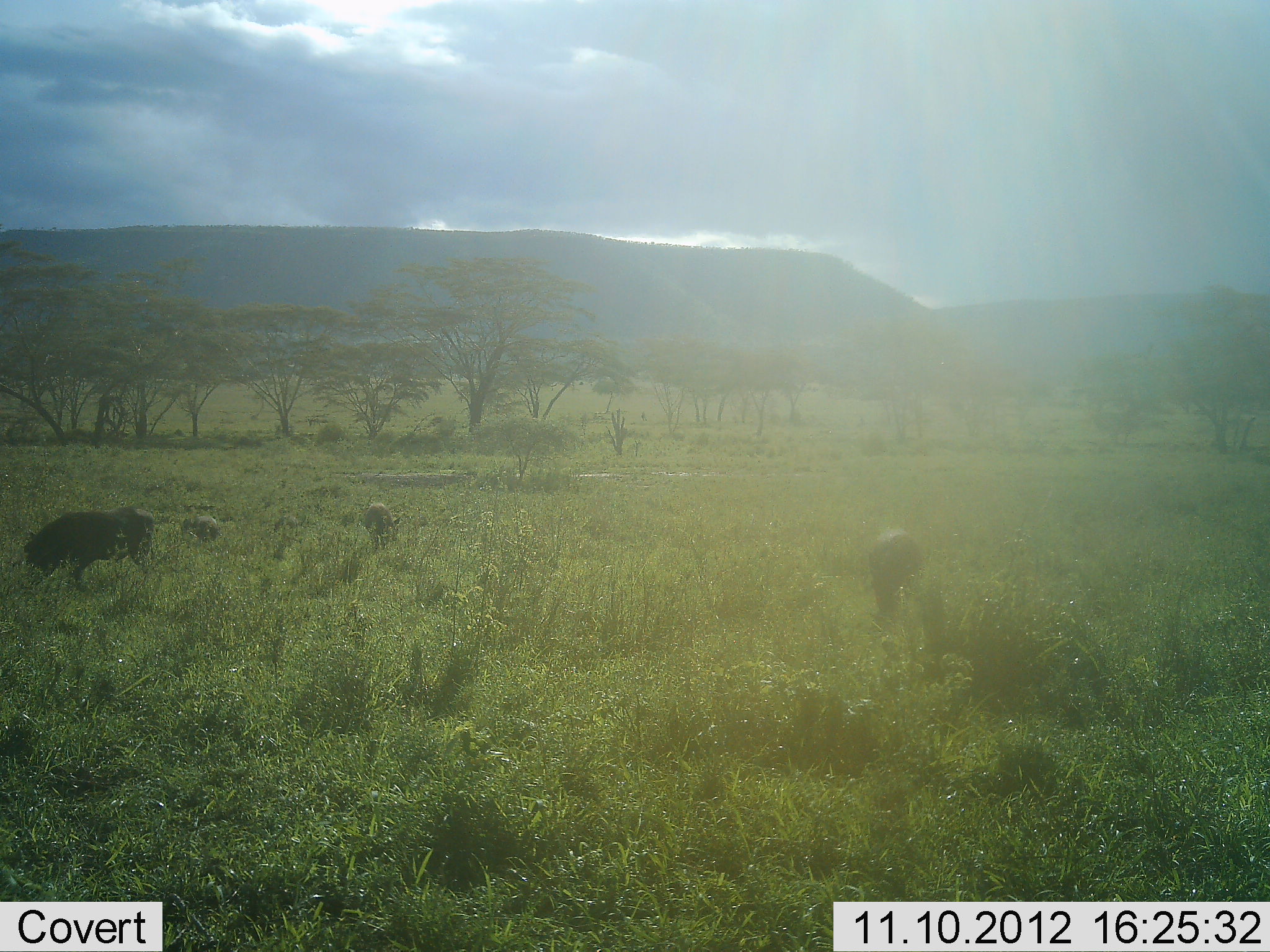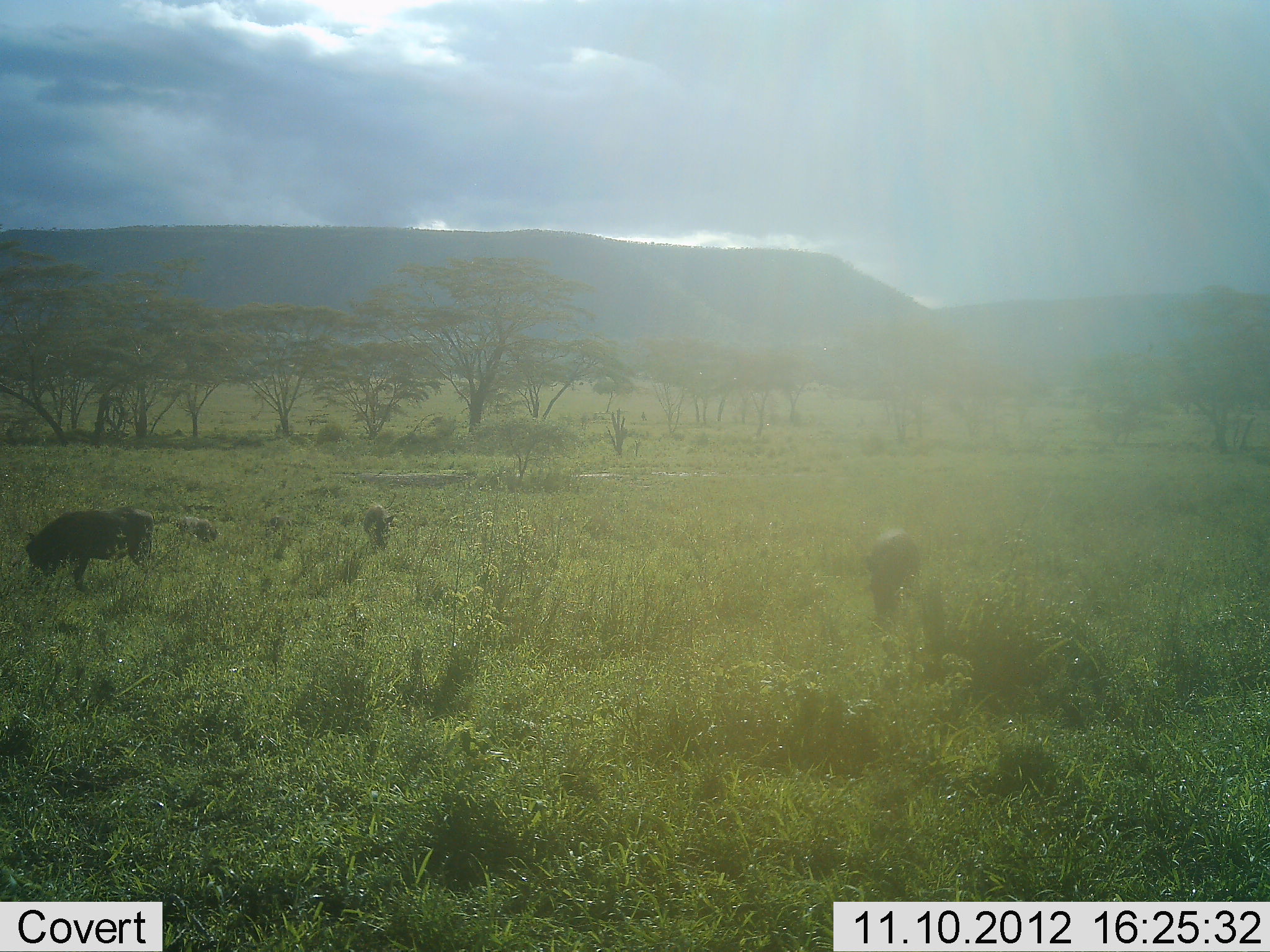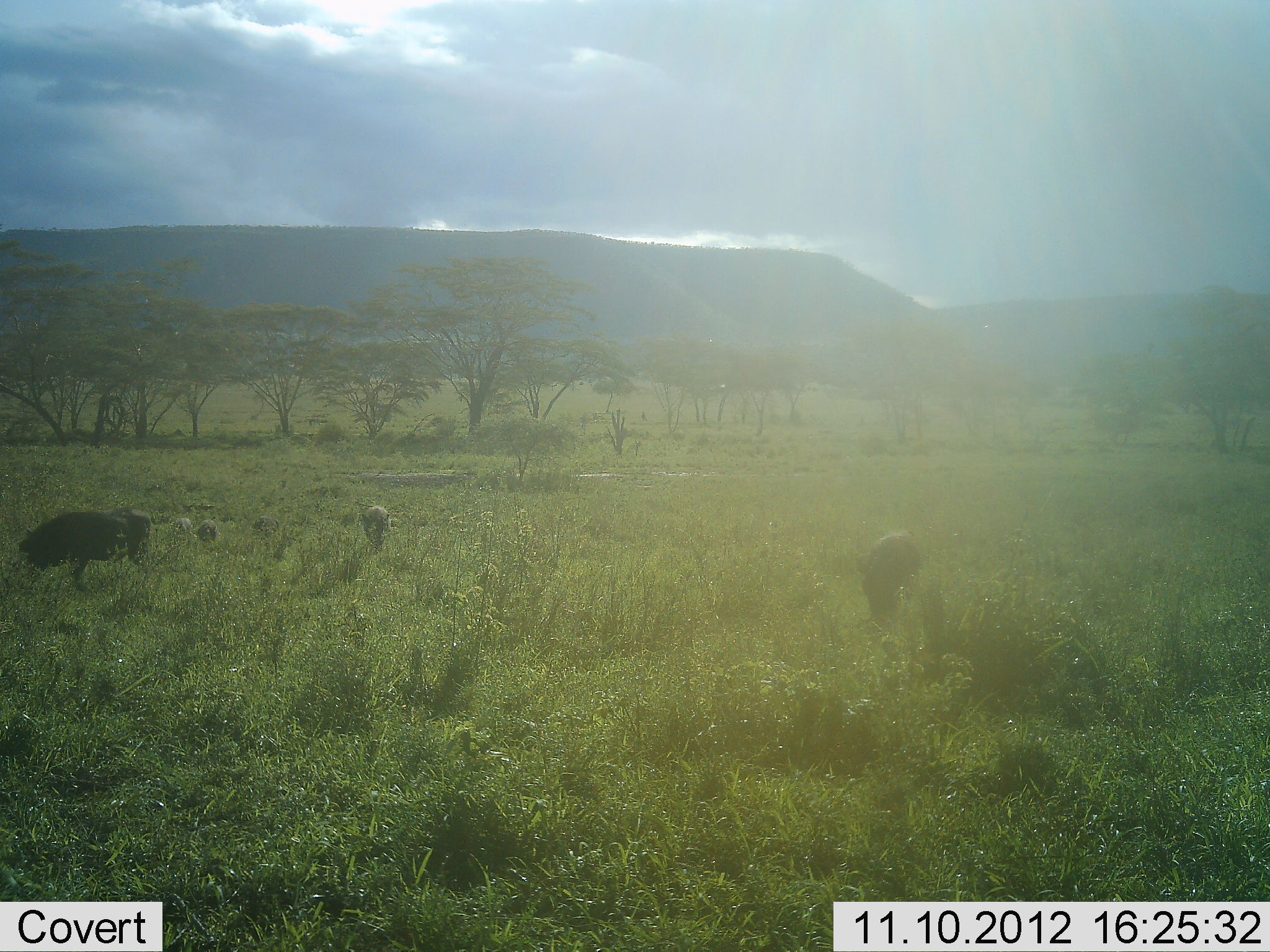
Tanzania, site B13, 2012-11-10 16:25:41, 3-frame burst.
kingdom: Animalia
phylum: Chordata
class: Mammalia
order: Artiodactyla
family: Suidae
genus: Phacochoerus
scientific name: Phacochoerus africanus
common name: warthog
Warthog (Phacochoerus africanus), count 6. Behavior (volunteer vote fractions): standing 20%, resting 0%, moving 30%, interacting 0%. Young present (vote fraction): 40%. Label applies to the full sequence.